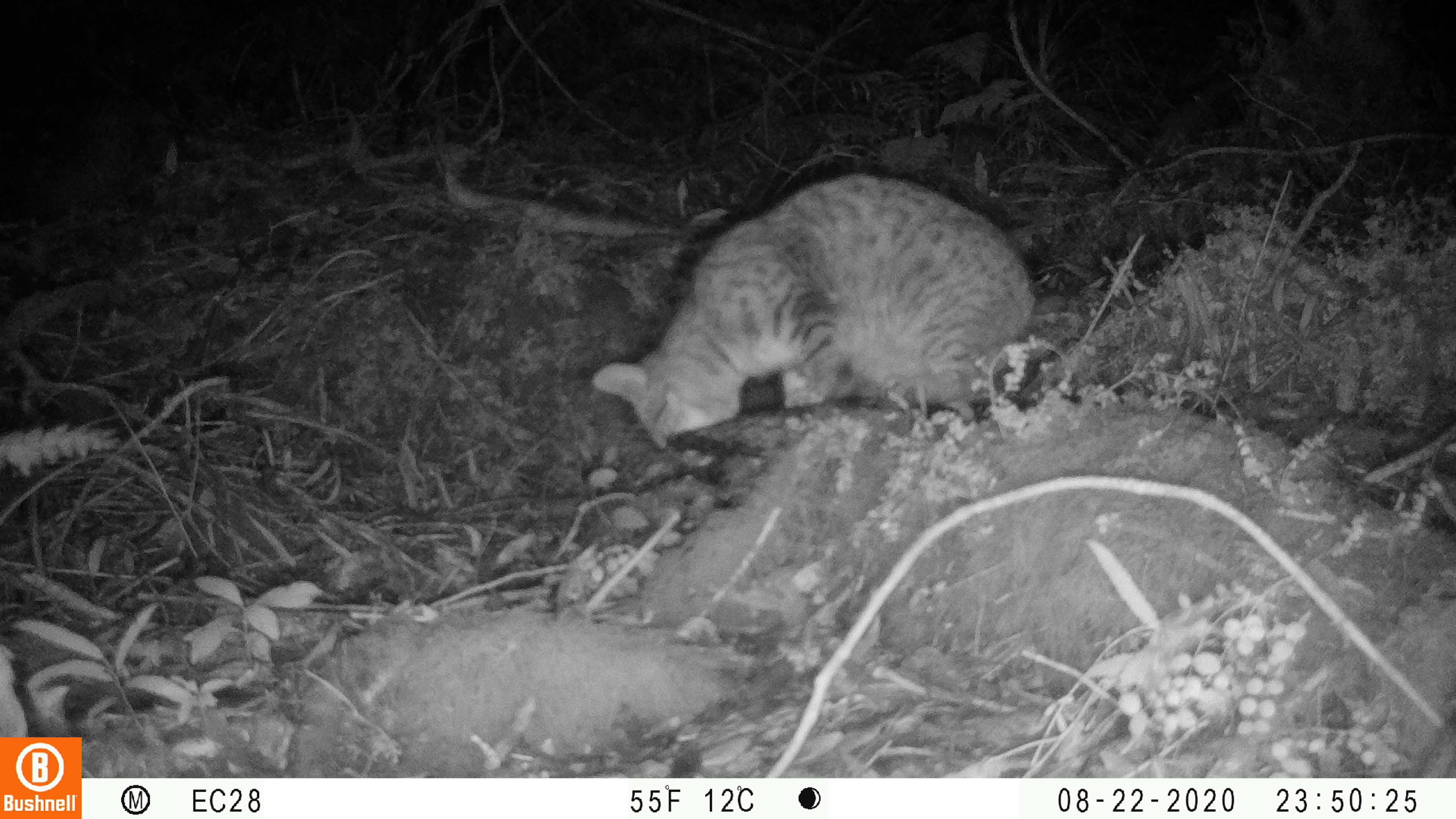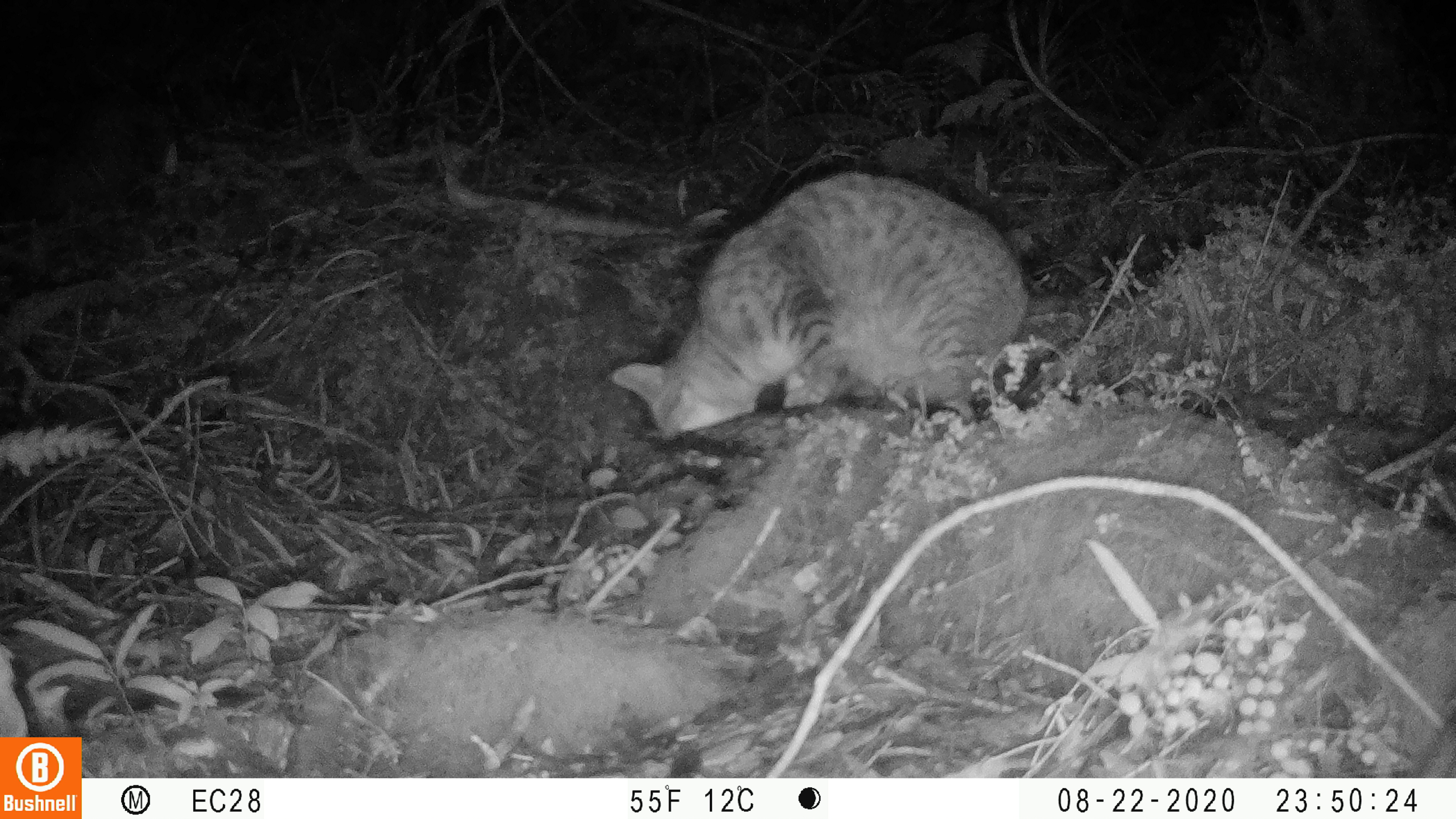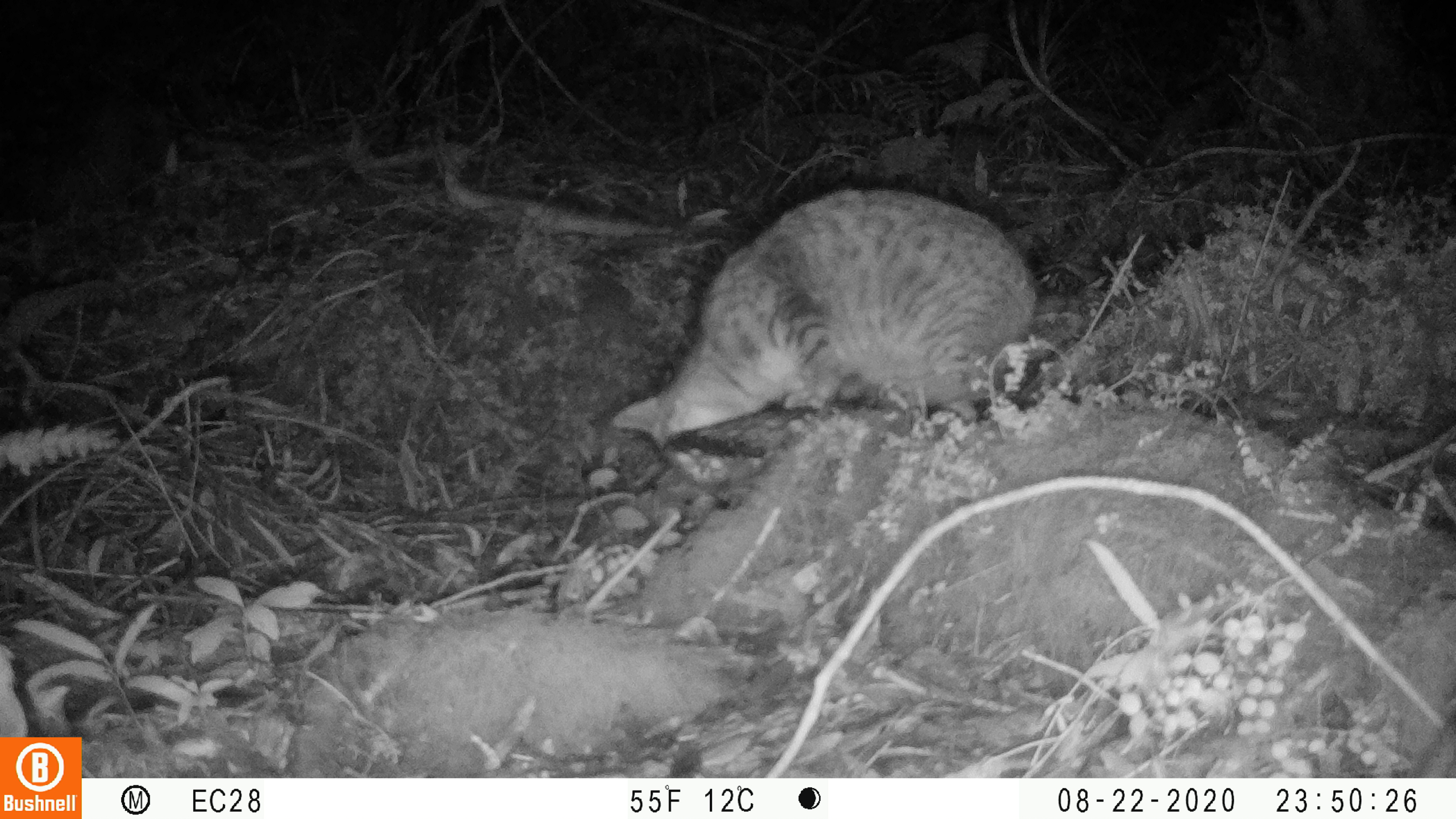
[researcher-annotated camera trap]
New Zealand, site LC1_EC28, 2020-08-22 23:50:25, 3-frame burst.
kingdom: Animalia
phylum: Chordata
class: Mammalia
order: Carnivora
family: Felidae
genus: Felis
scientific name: Felis catus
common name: domestic cat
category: cat